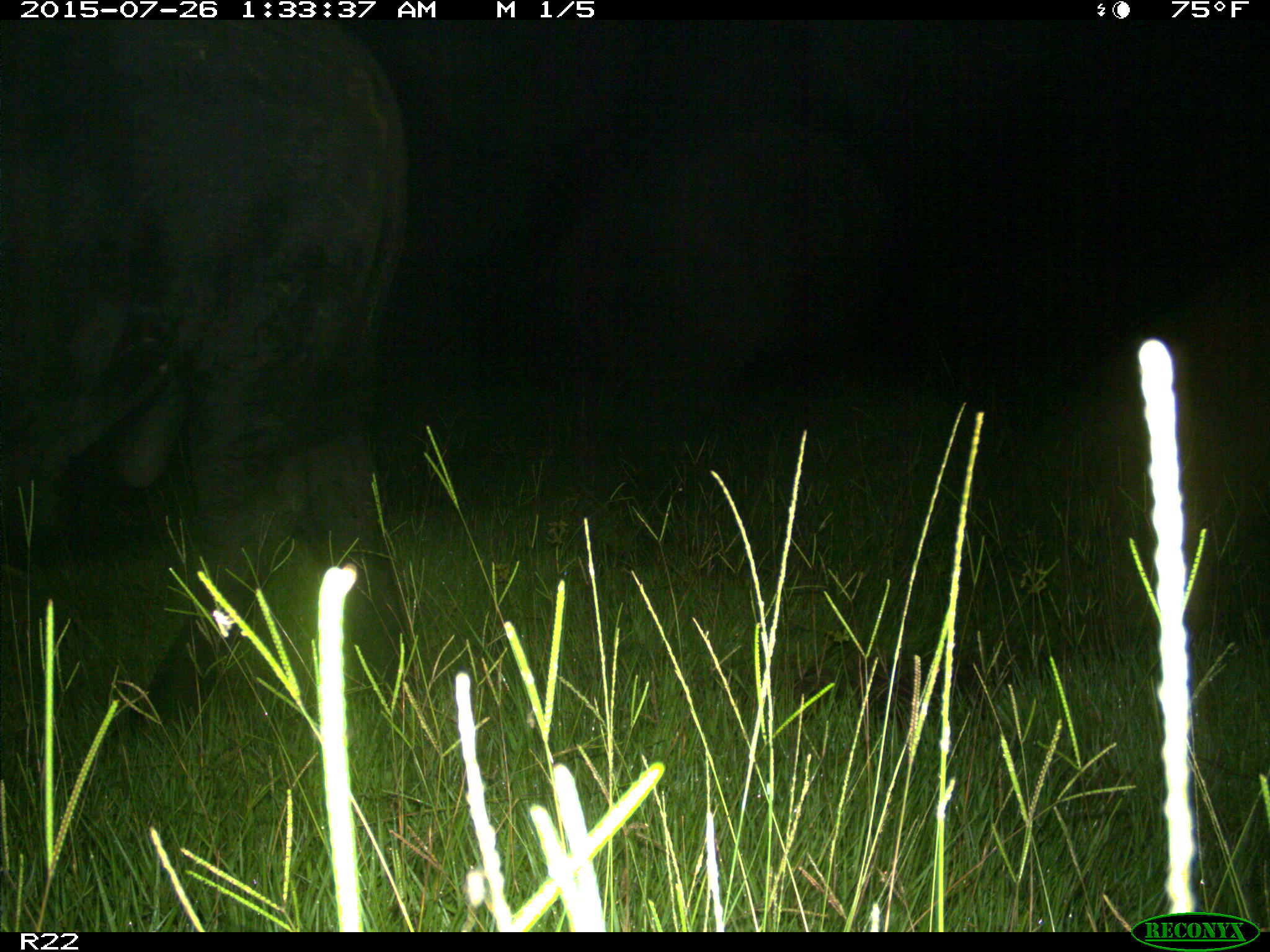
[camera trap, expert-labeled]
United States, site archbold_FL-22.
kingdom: Animalia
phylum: Chordata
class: Mammalia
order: Artiodactyla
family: Bovidae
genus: Bos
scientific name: Bos taurus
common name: domestic cow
Bos taurus (domestic cow).